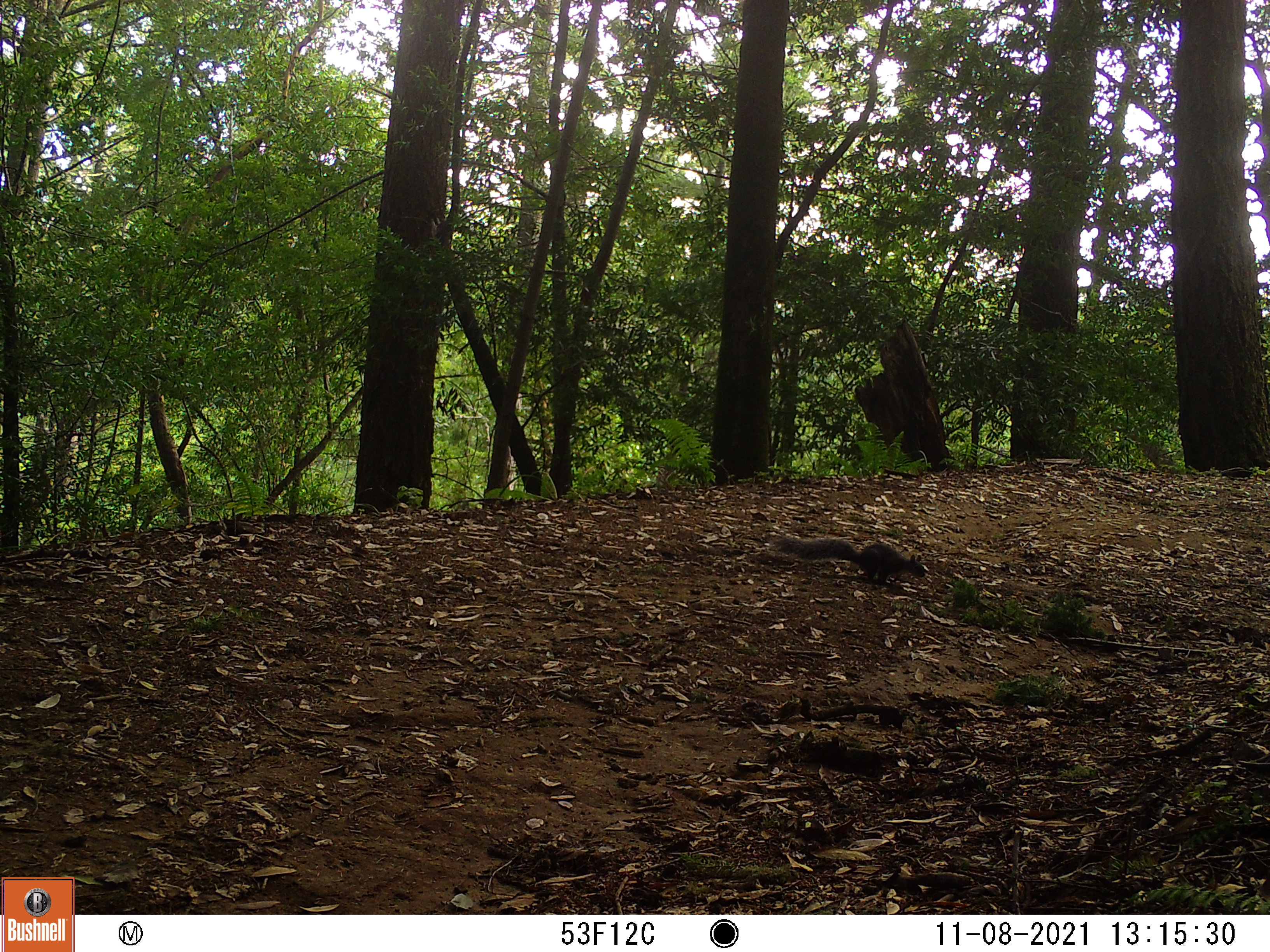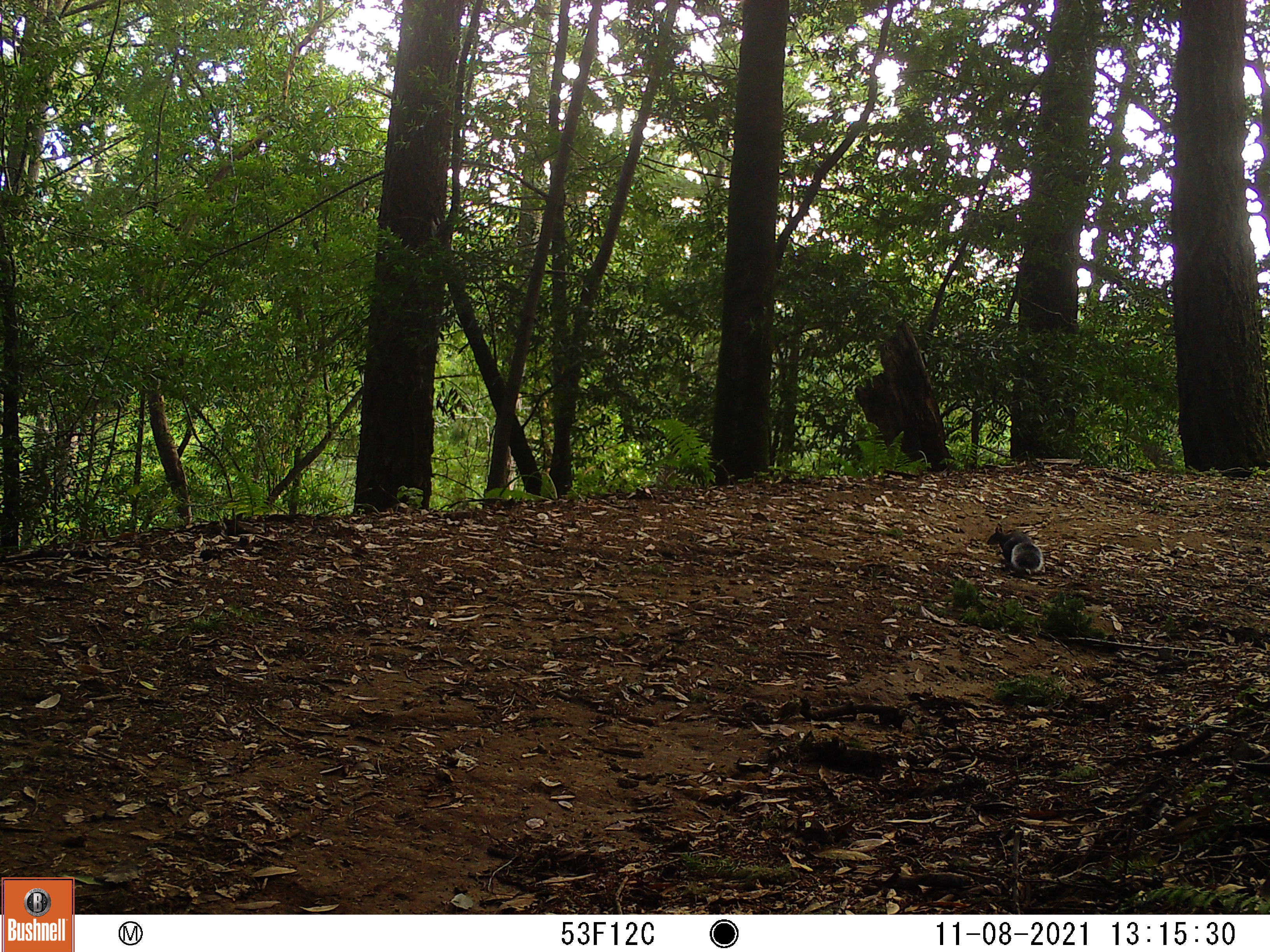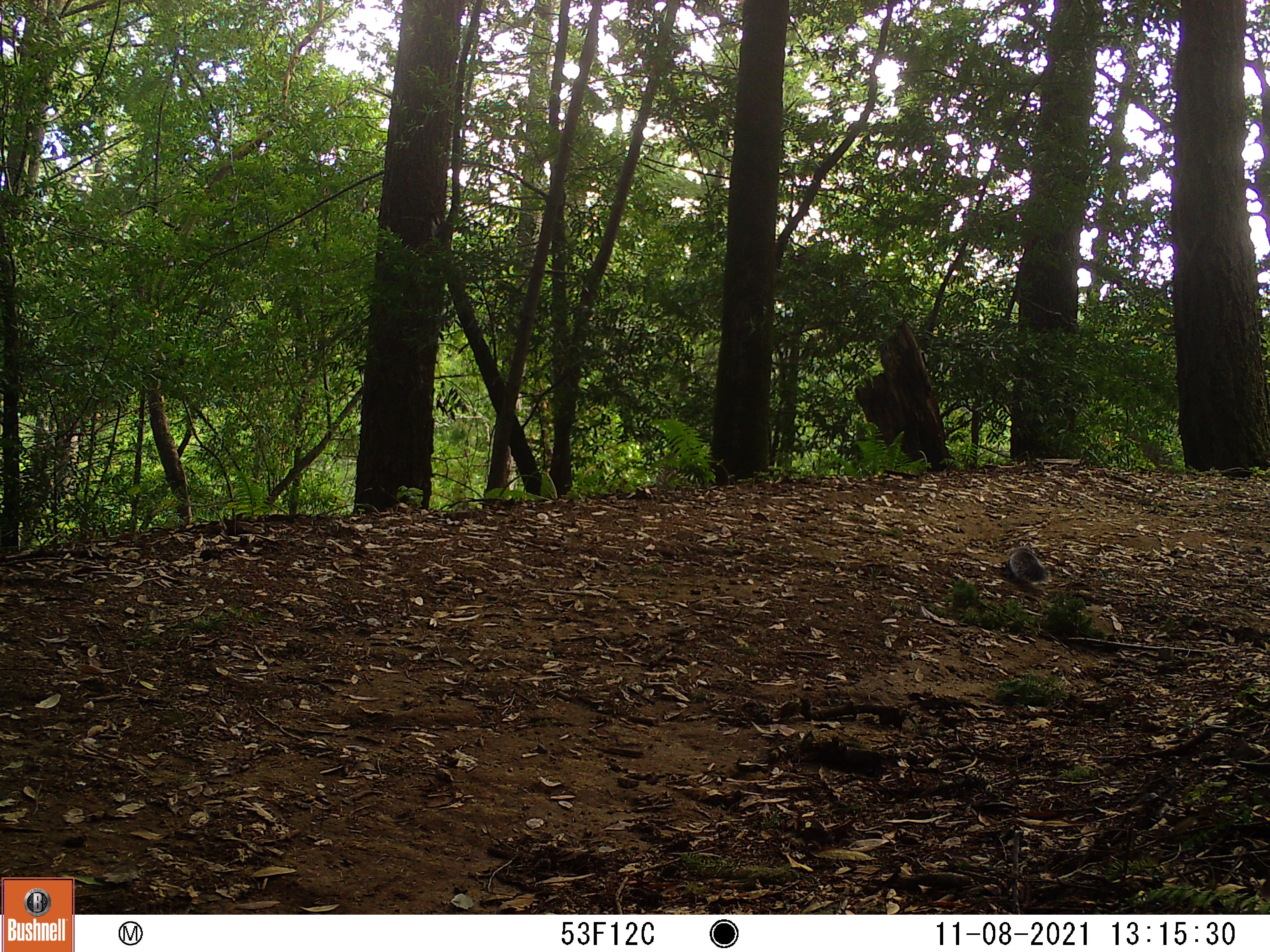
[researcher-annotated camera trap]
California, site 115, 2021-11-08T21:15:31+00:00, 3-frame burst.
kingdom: Animalia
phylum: Chordata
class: Mammalia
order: Rodentia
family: Sciuridae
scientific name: Sciuridae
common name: squirrel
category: unknown squirrel